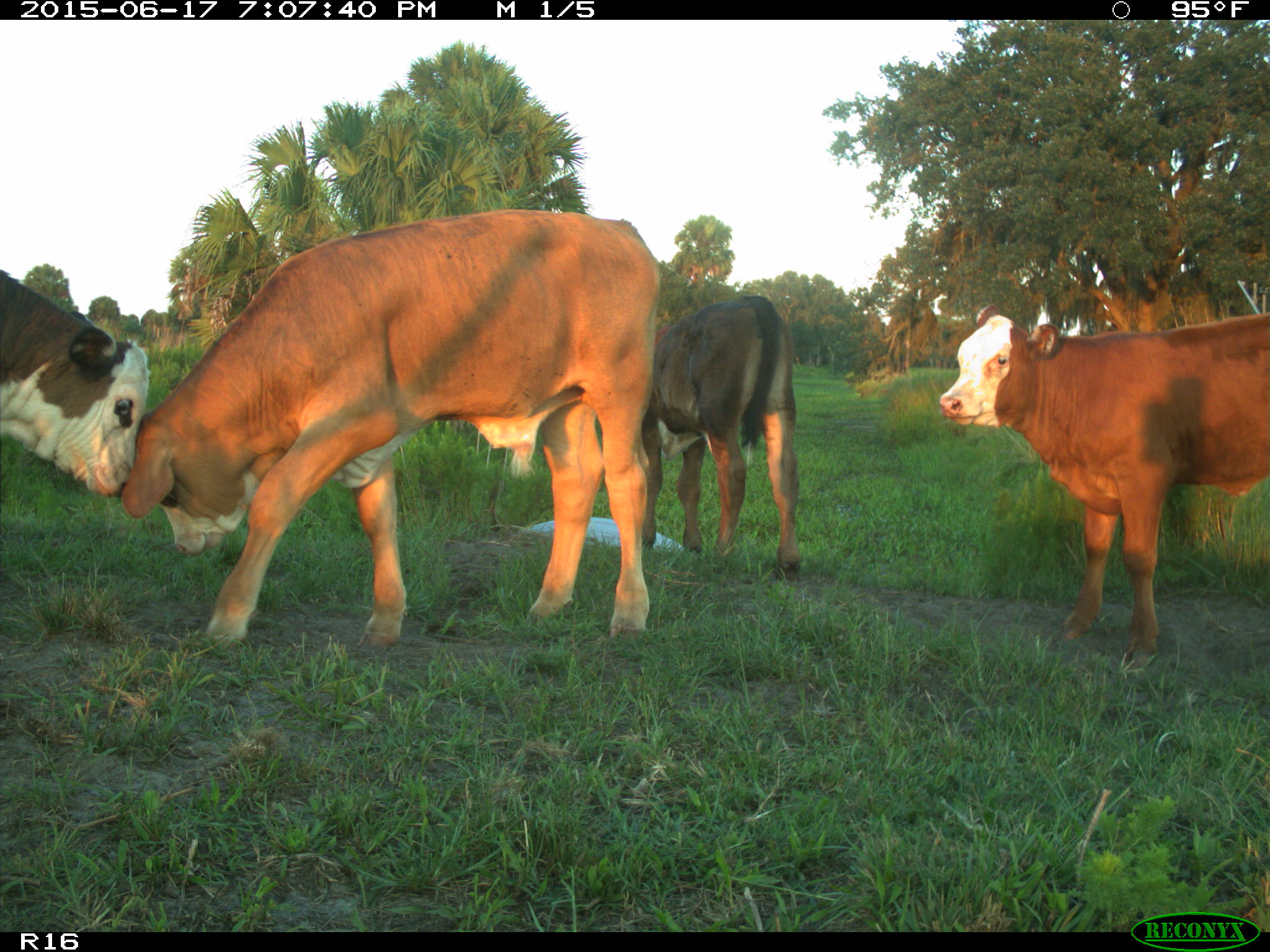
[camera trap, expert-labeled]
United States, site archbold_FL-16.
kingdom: Animalia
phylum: Chordata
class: Mammalia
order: Artiodactyla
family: Bovidae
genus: Bos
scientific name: Bos taurus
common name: domestic cow